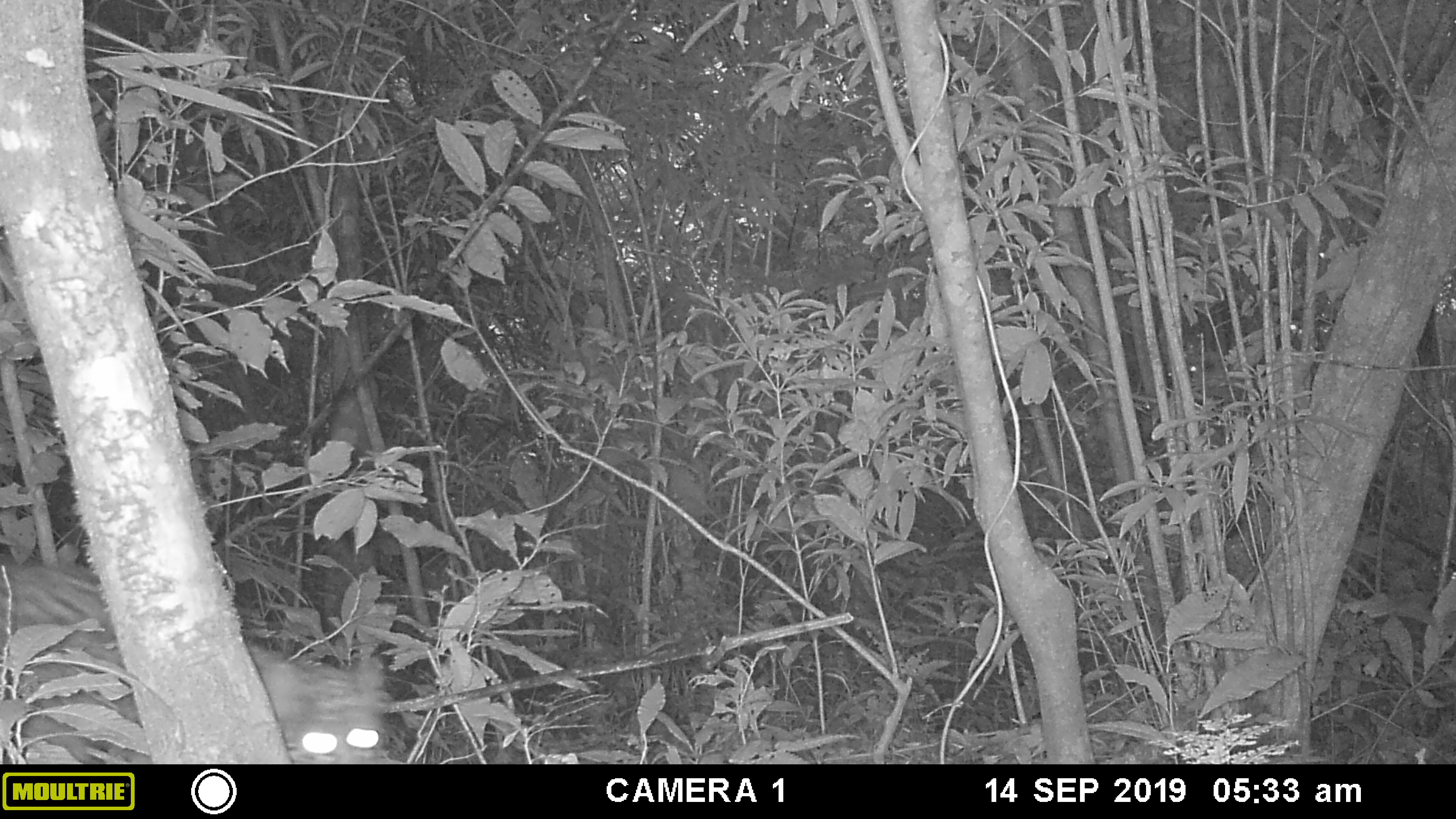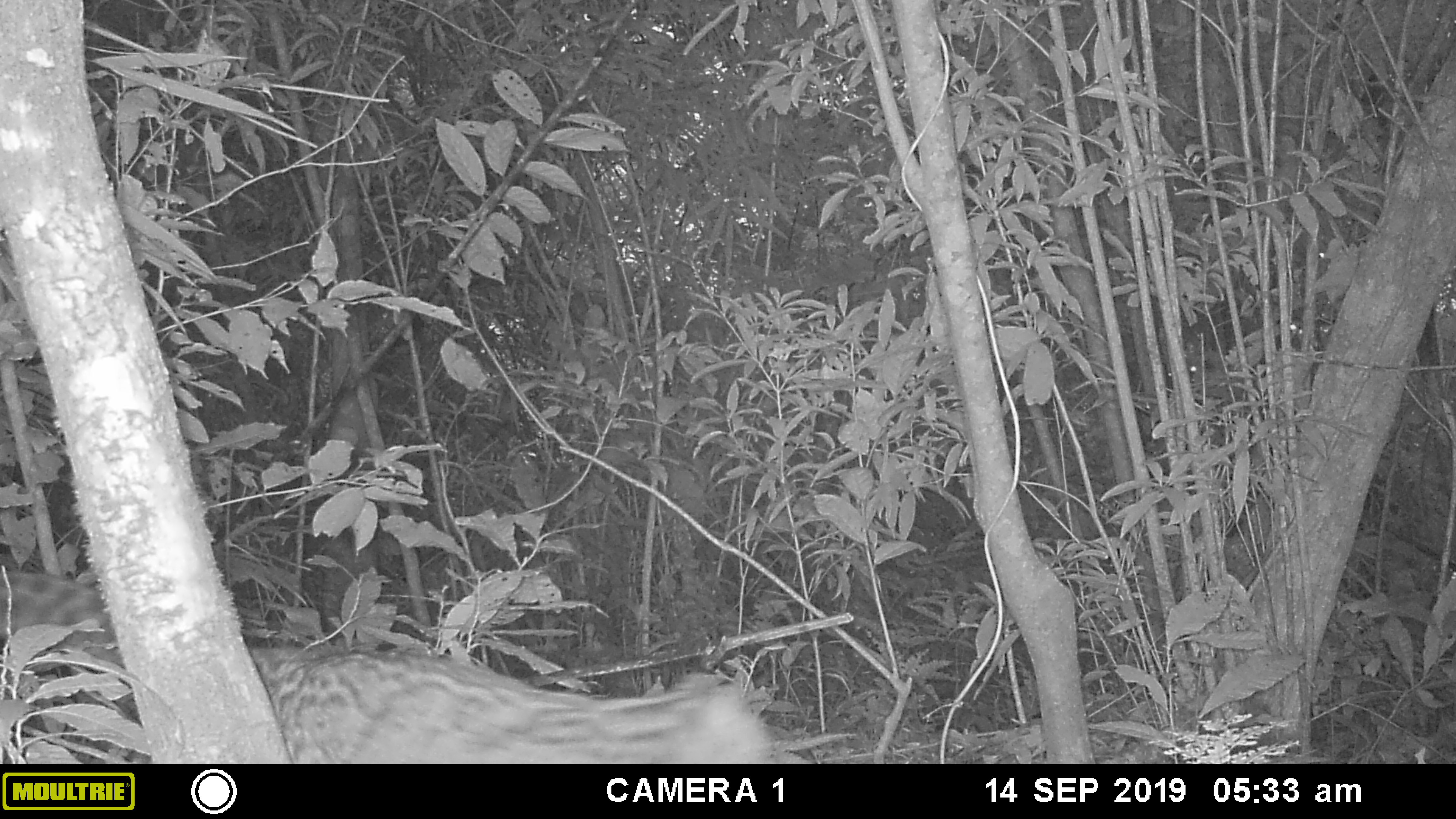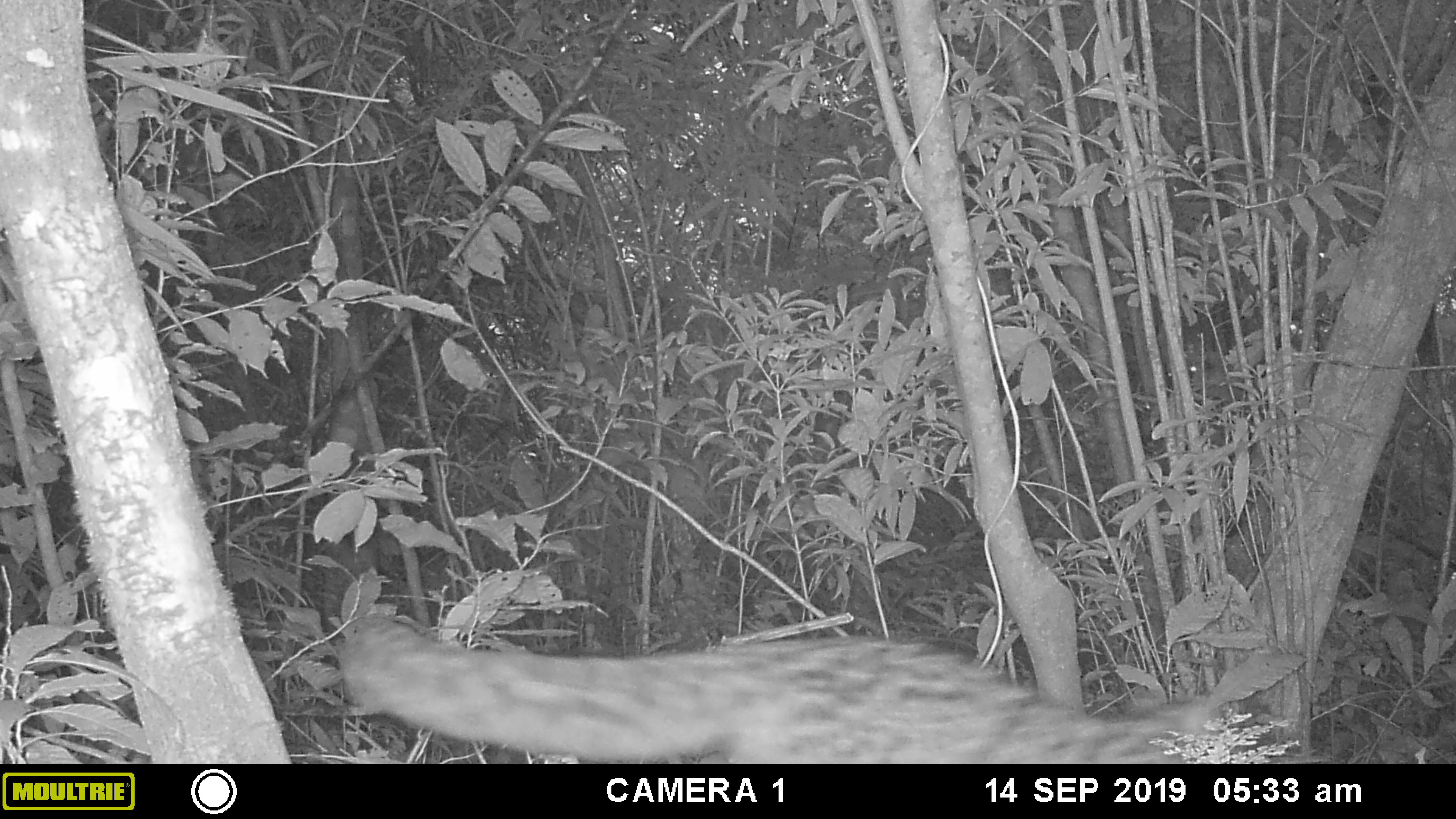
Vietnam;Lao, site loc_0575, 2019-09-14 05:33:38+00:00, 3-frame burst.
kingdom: Animalia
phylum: Chordata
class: Mammalia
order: Carnivora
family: Felidae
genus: Pardofelis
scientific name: Pardofelis marmorata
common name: marbled cat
Marbled cat (Pardofelis marmorata). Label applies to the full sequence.